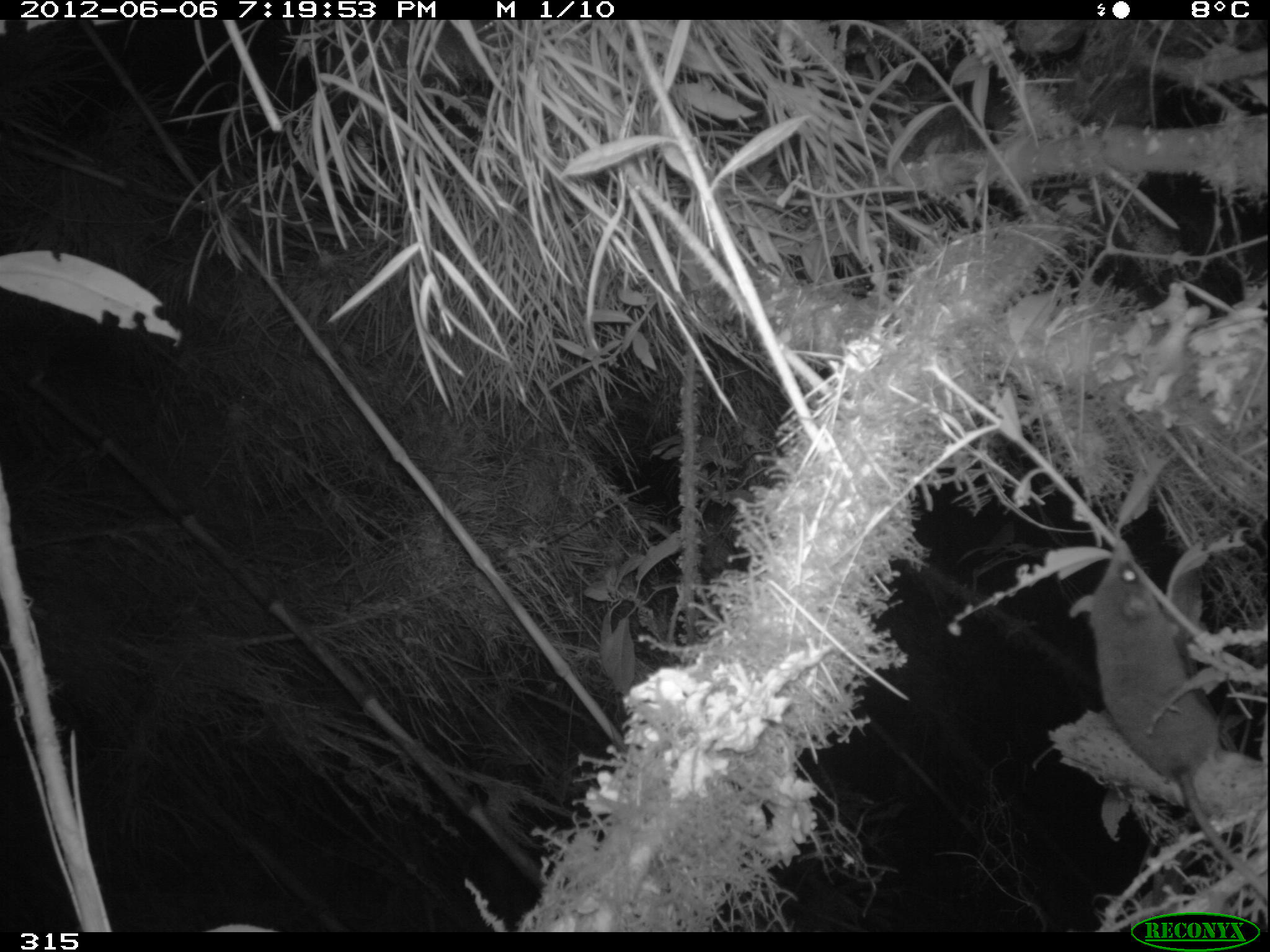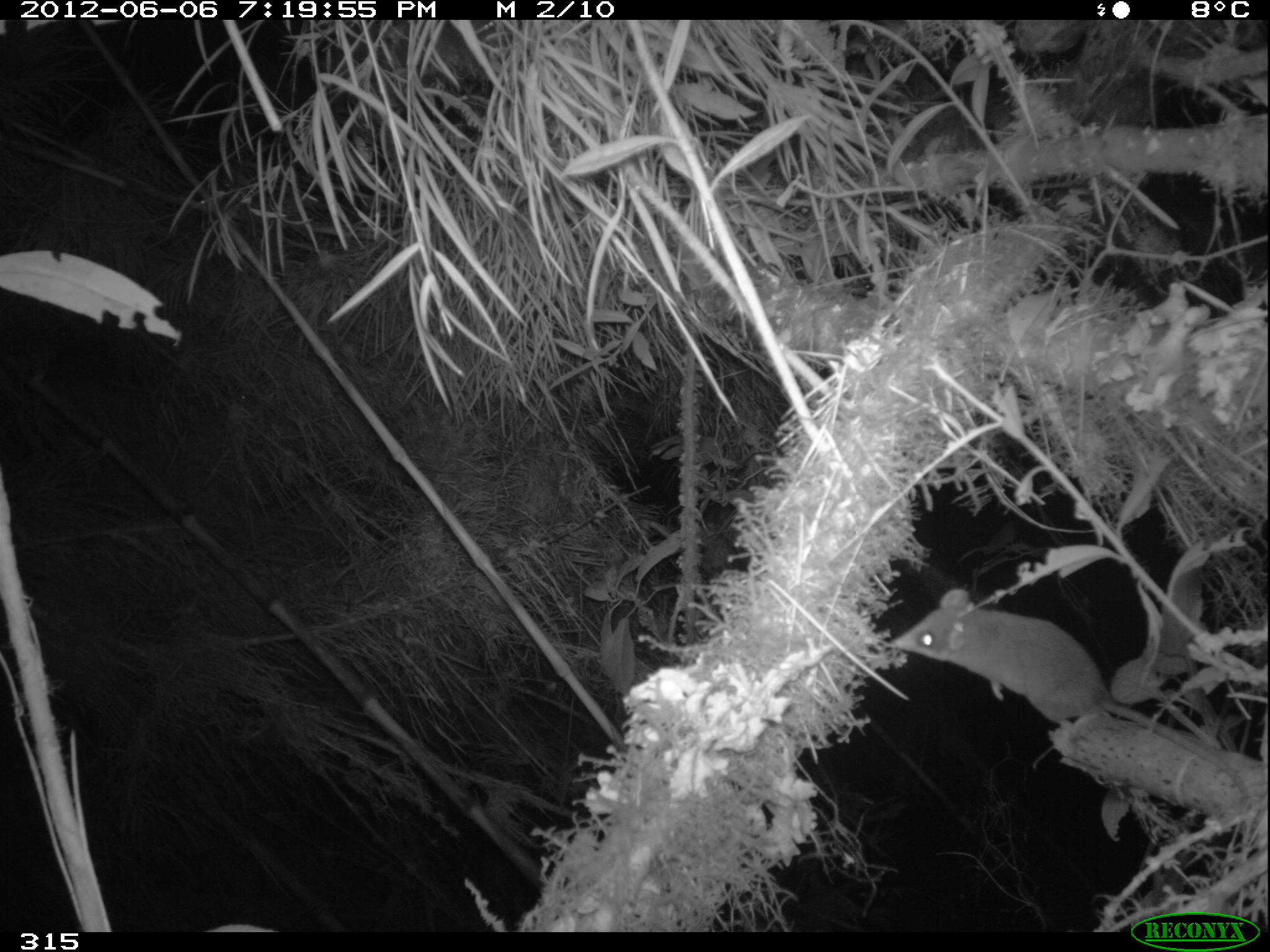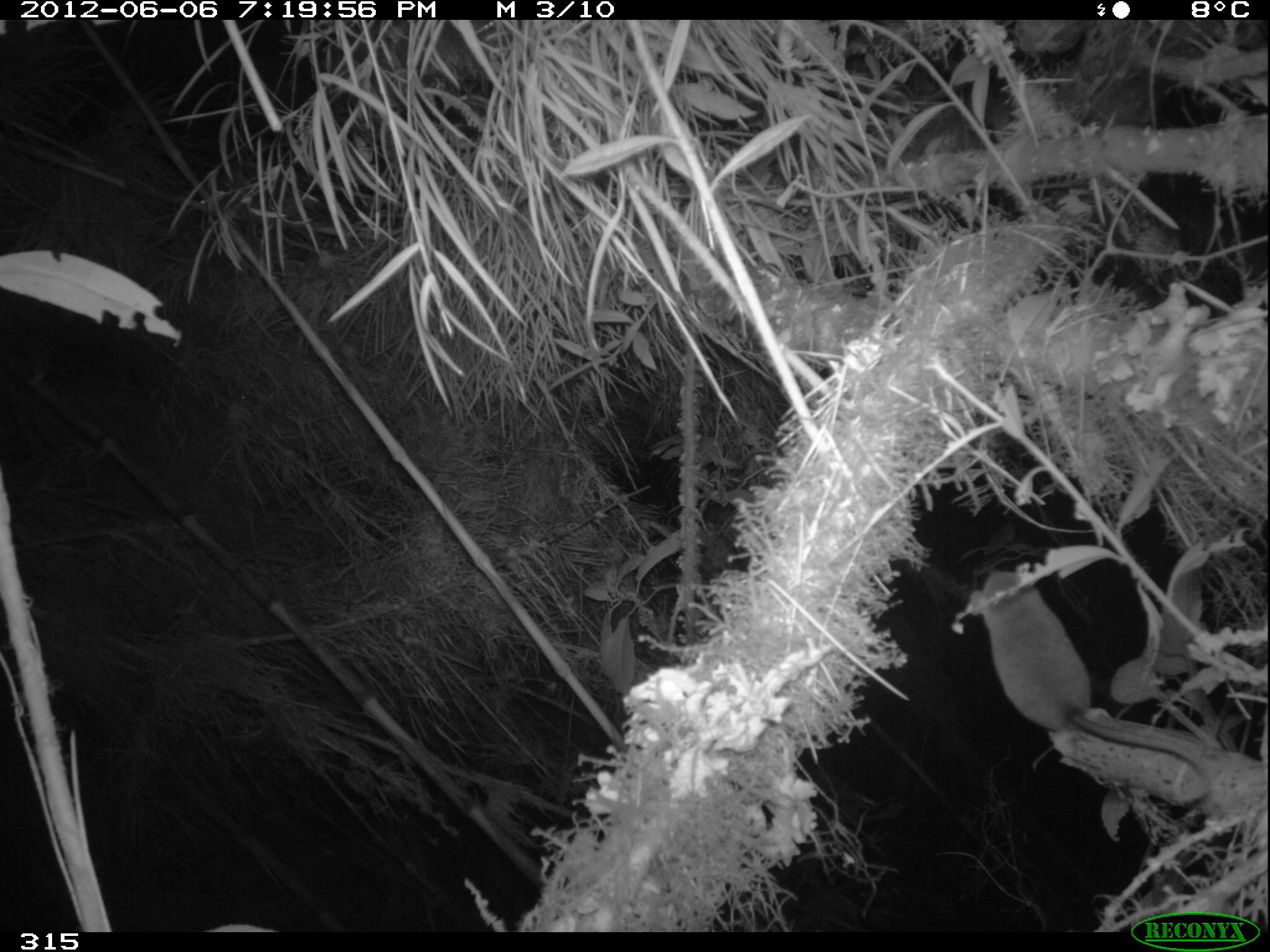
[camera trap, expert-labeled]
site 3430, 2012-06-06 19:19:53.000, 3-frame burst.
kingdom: Animalia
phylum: Chordata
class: Mammalia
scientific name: Mammalia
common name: mammals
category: unknown mammal